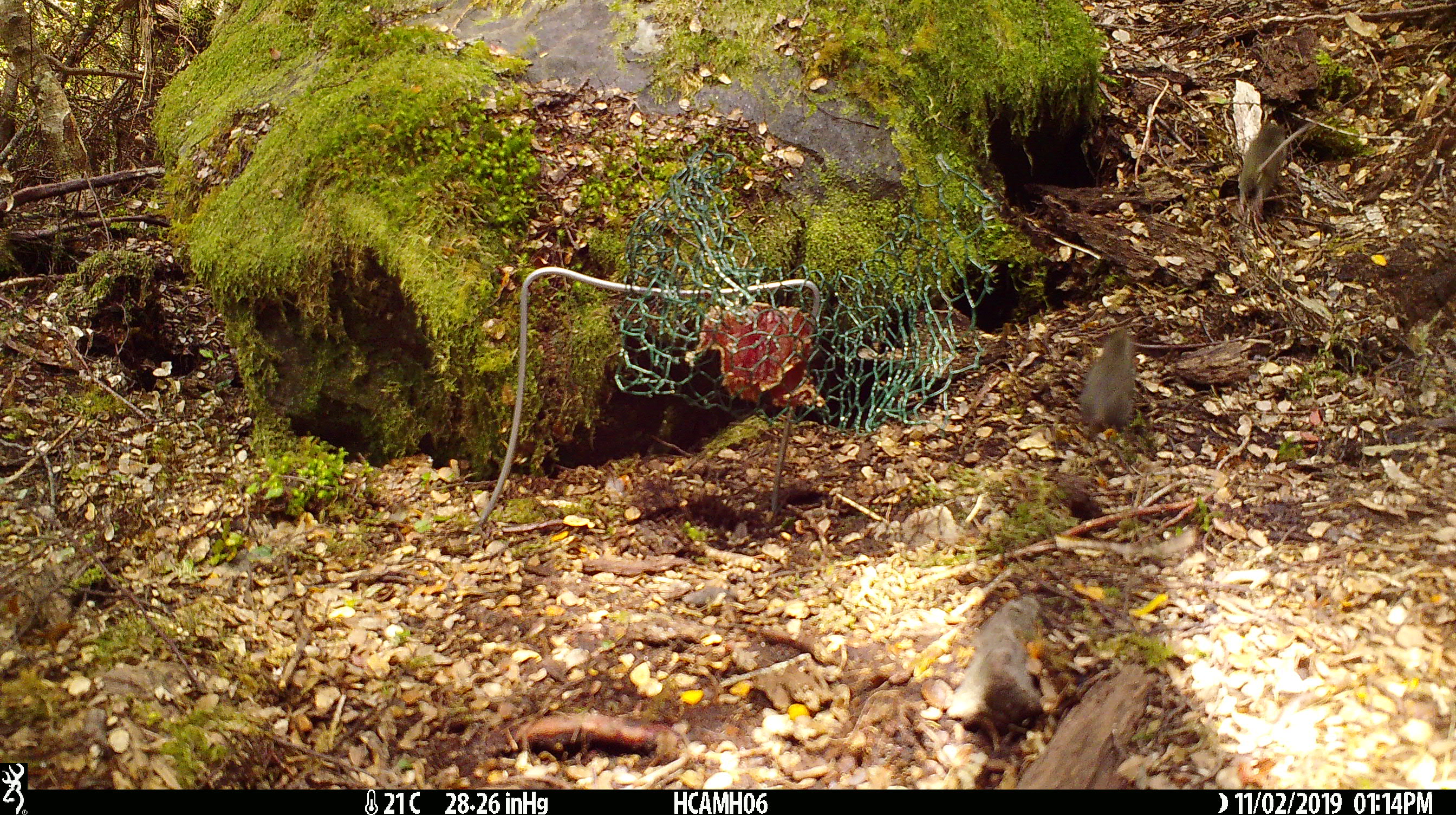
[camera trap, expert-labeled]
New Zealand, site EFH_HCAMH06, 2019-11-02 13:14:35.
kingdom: Animalia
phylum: Chordata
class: Mammalia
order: Rodentia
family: Muridae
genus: Mus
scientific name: Mus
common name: mouse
Mouse (Mus).